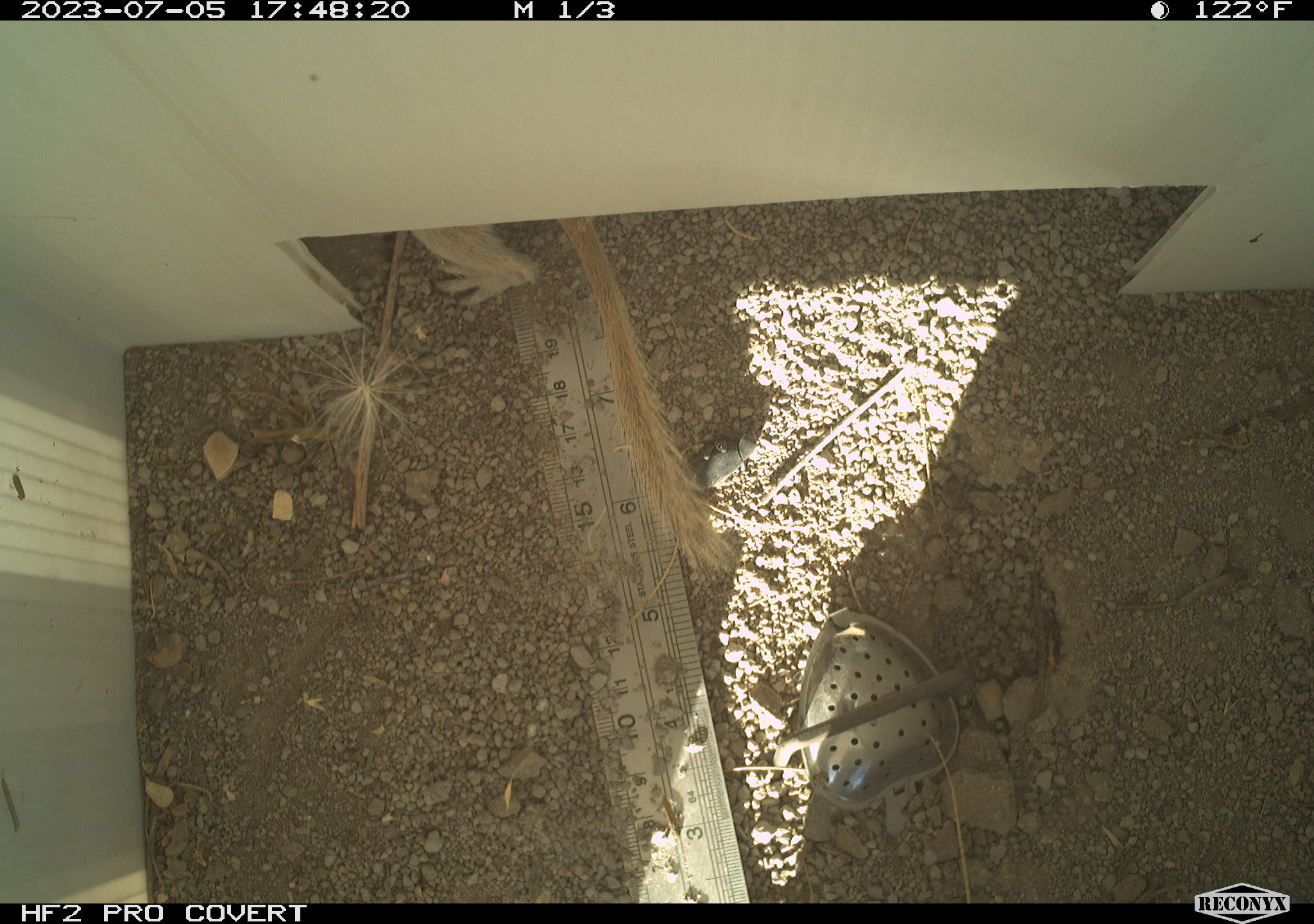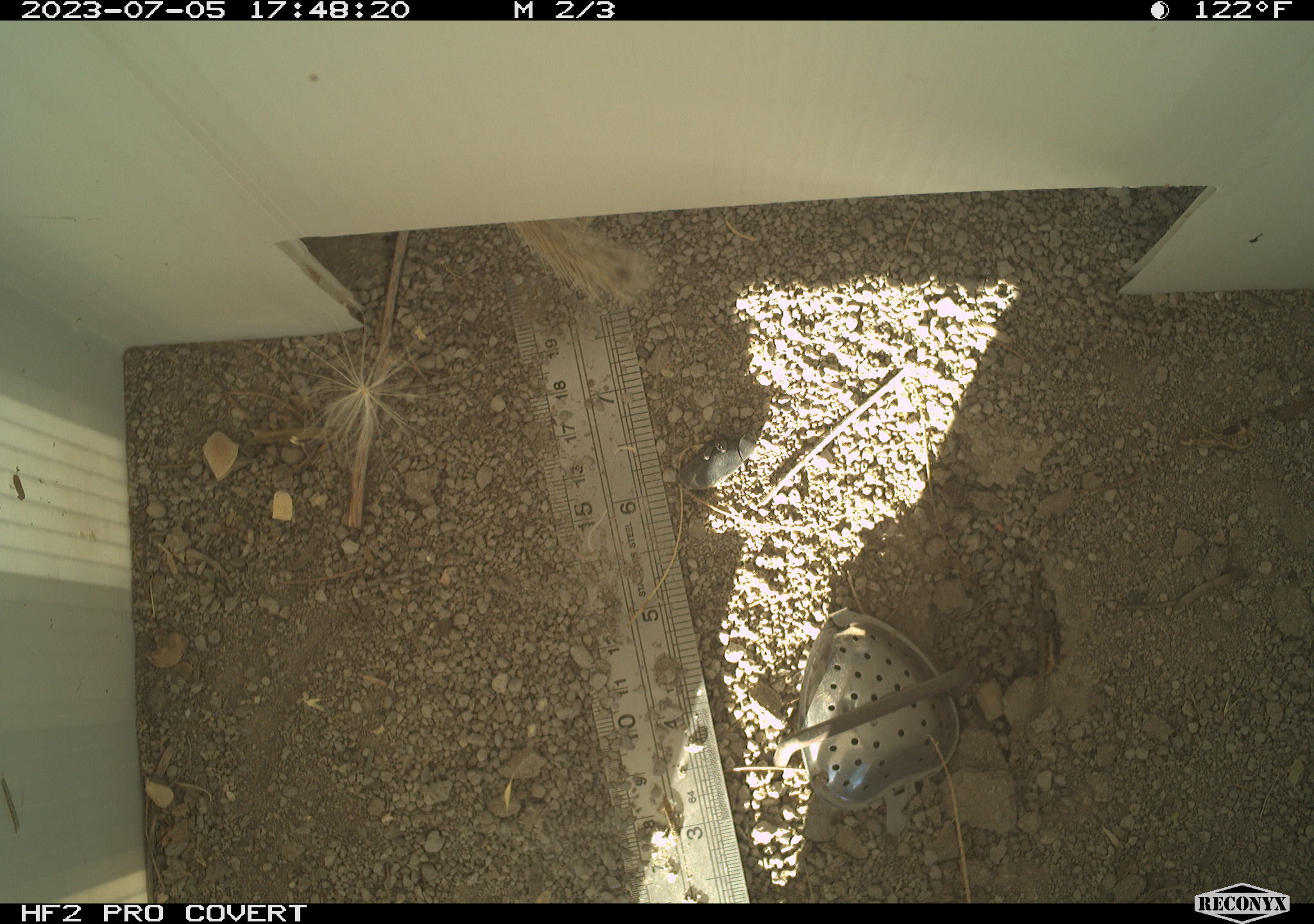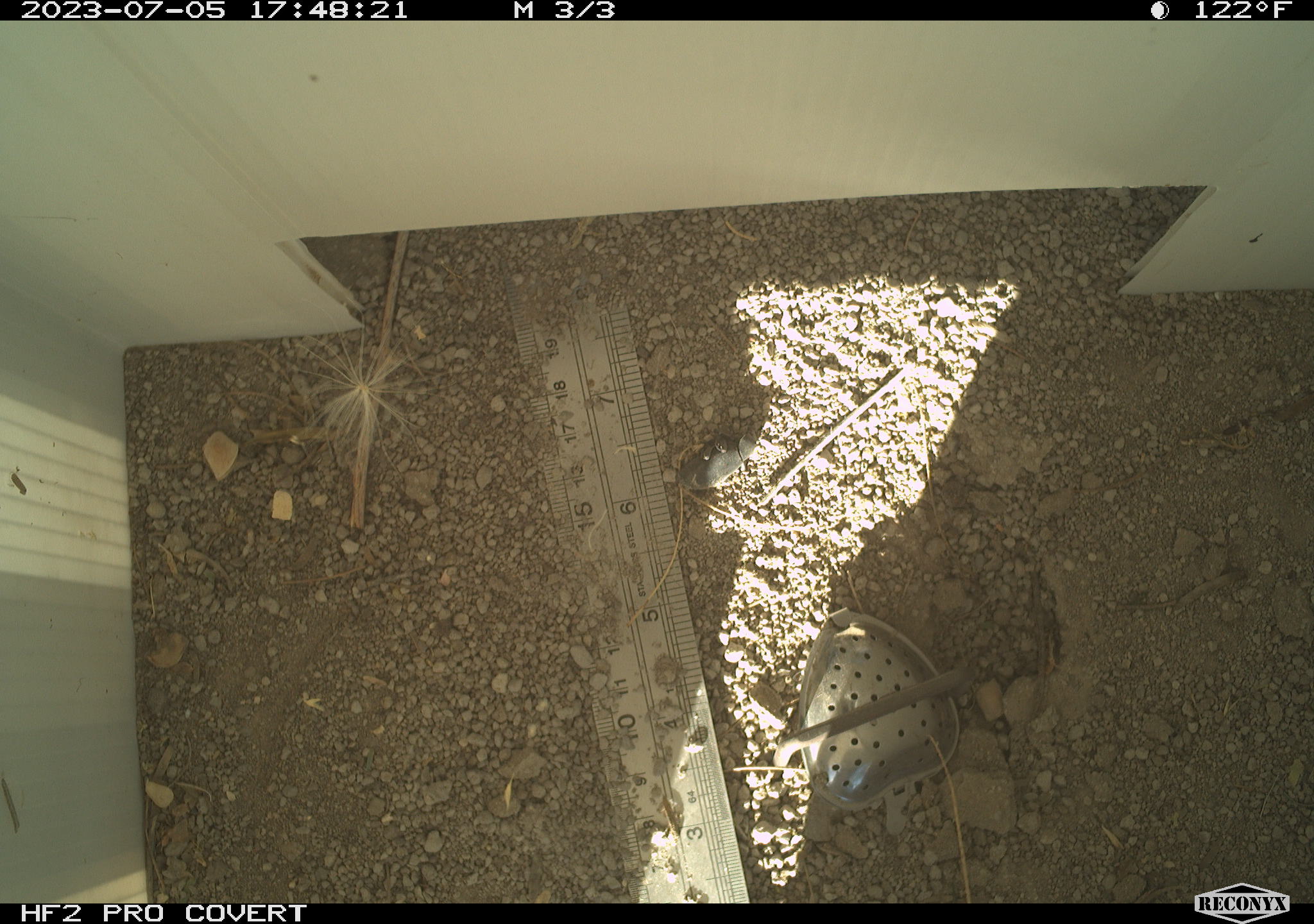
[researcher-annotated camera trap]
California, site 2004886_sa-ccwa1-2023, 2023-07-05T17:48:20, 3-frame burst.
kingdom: Animalia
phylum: Chordata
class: Mammalia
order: Rodentia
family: Sciuridae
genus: Xerospermophilus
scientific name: Xerospermophilus tereticaudus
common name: round-tailed ground squirrel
Round-tailed ground squirrel (Xerospermophilus tereticaudus).